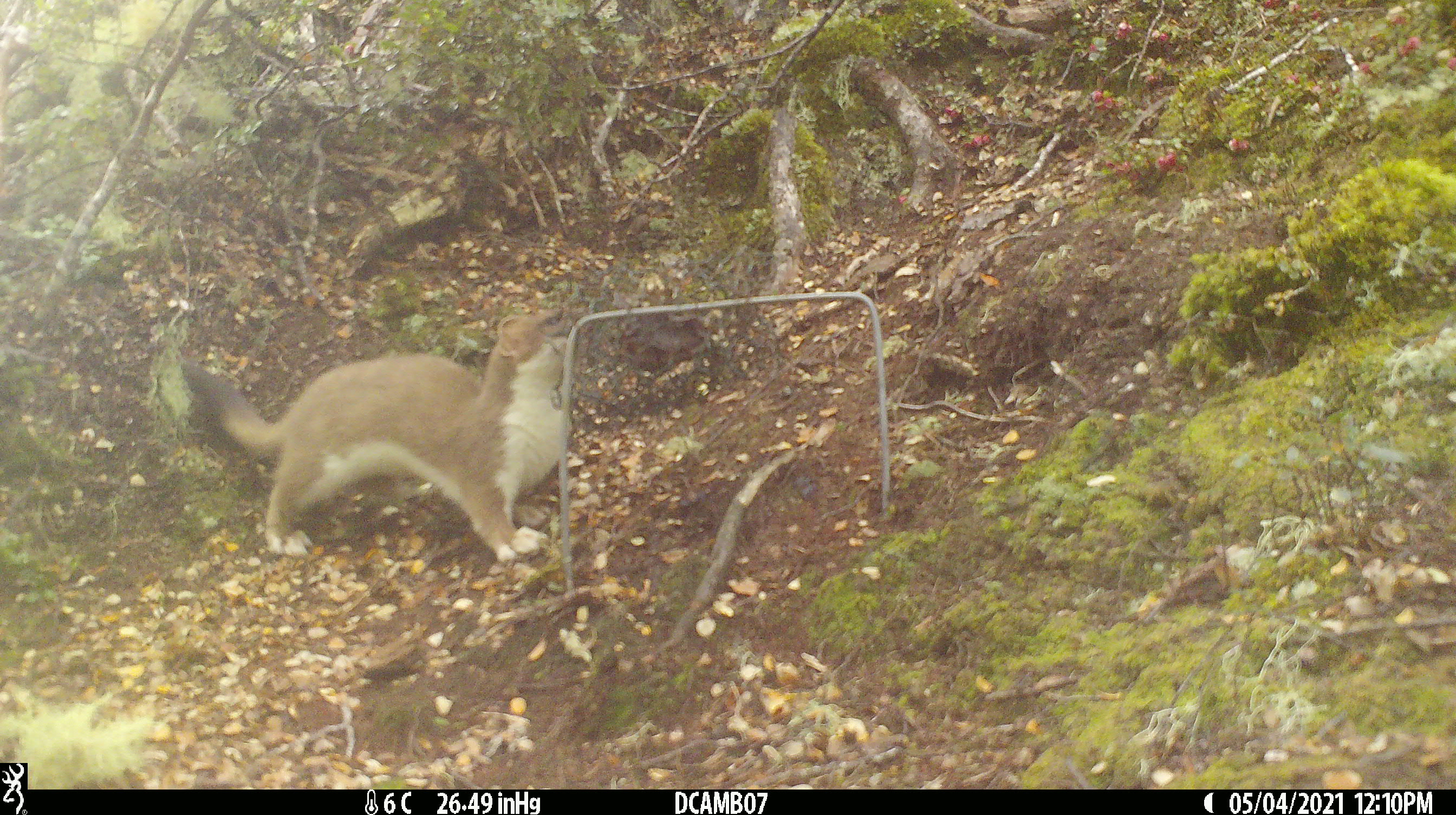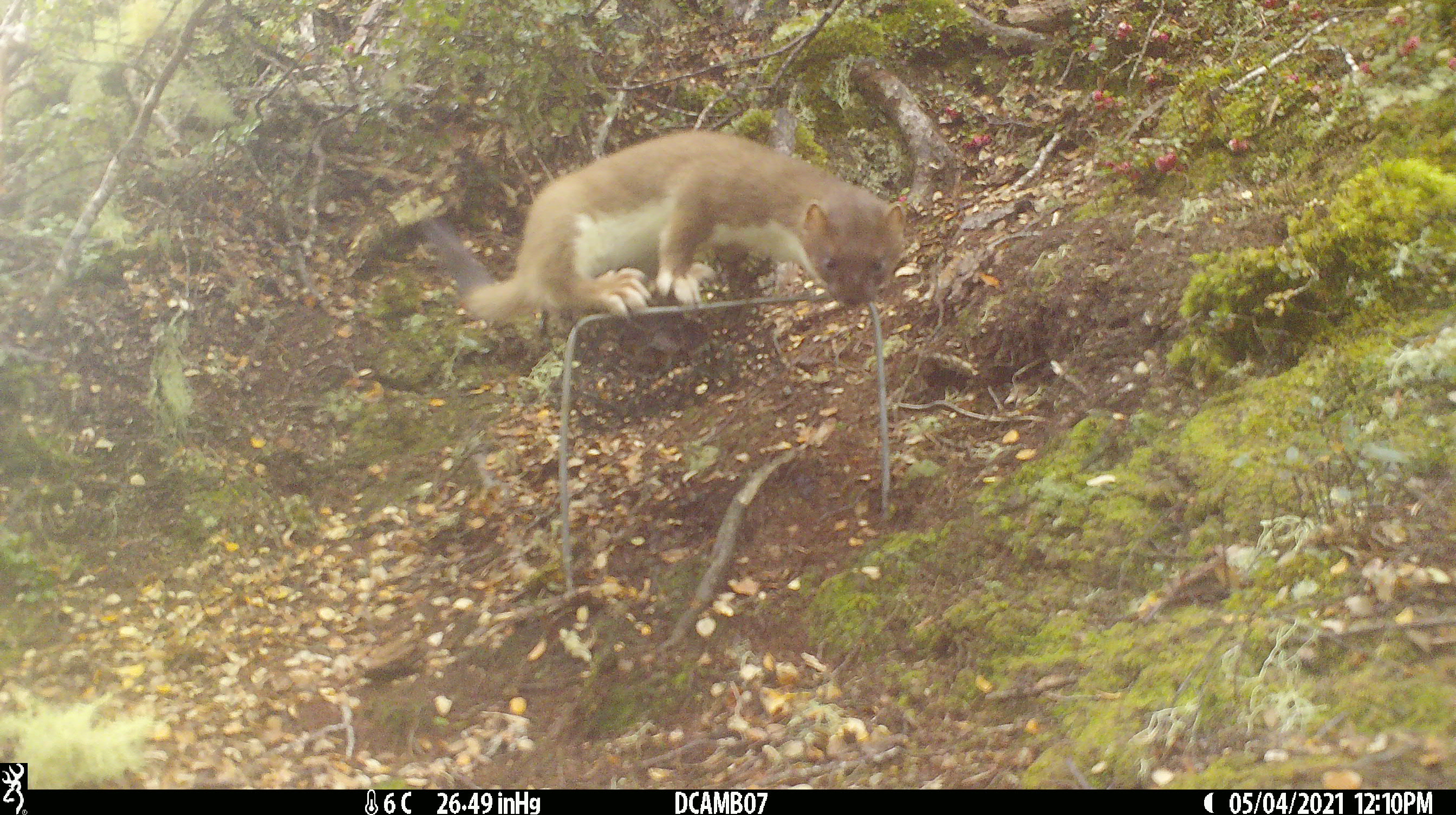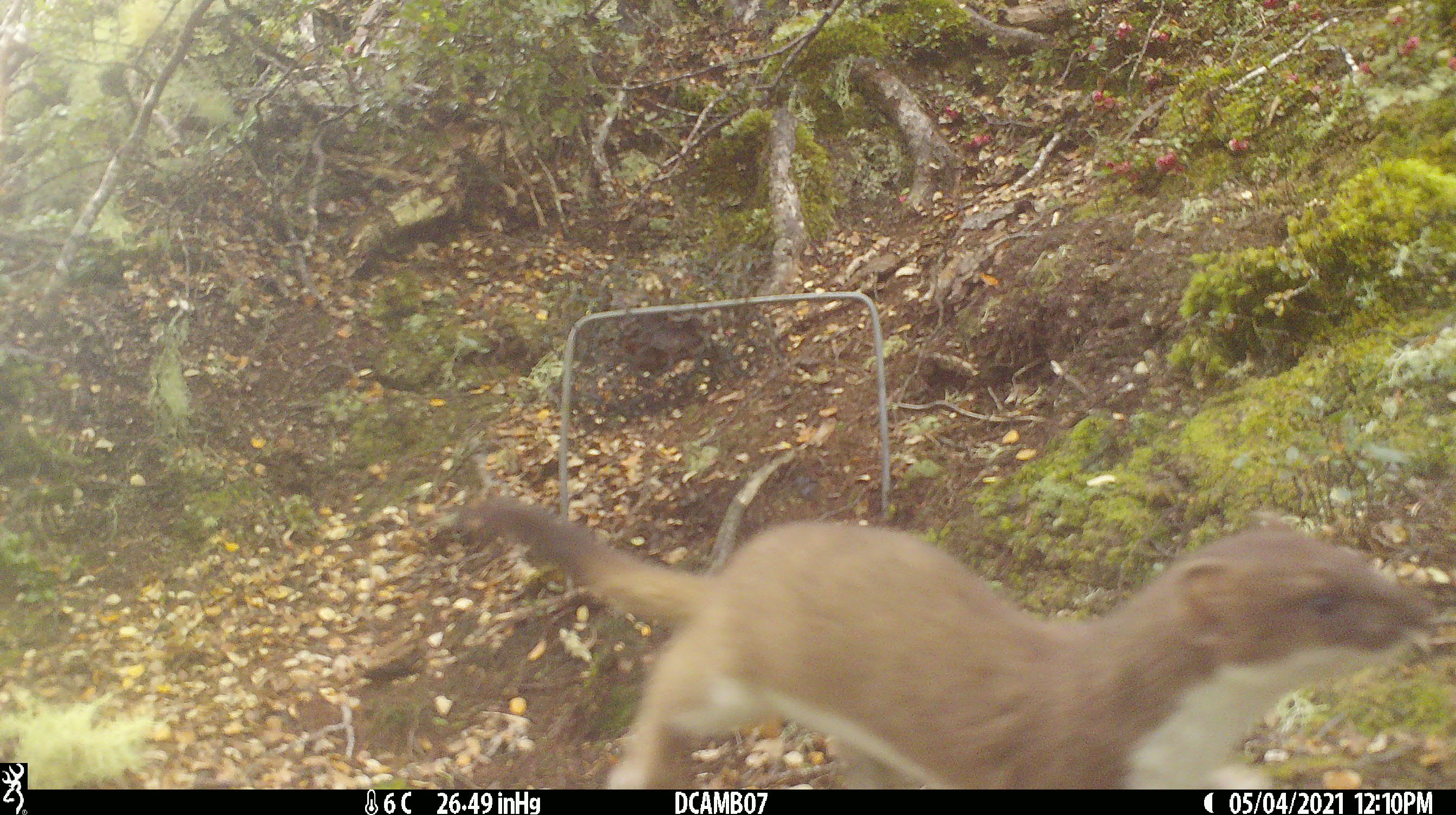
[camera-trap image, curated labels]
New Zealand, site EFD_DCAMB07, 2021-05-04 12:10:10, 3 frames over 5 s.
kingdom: Animalia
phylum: Chordata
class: Mammalia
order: Carnivora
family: Mustelidae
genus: Mustela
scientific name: Mustela erminea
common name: stoat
Stoat (Mustela erminea).